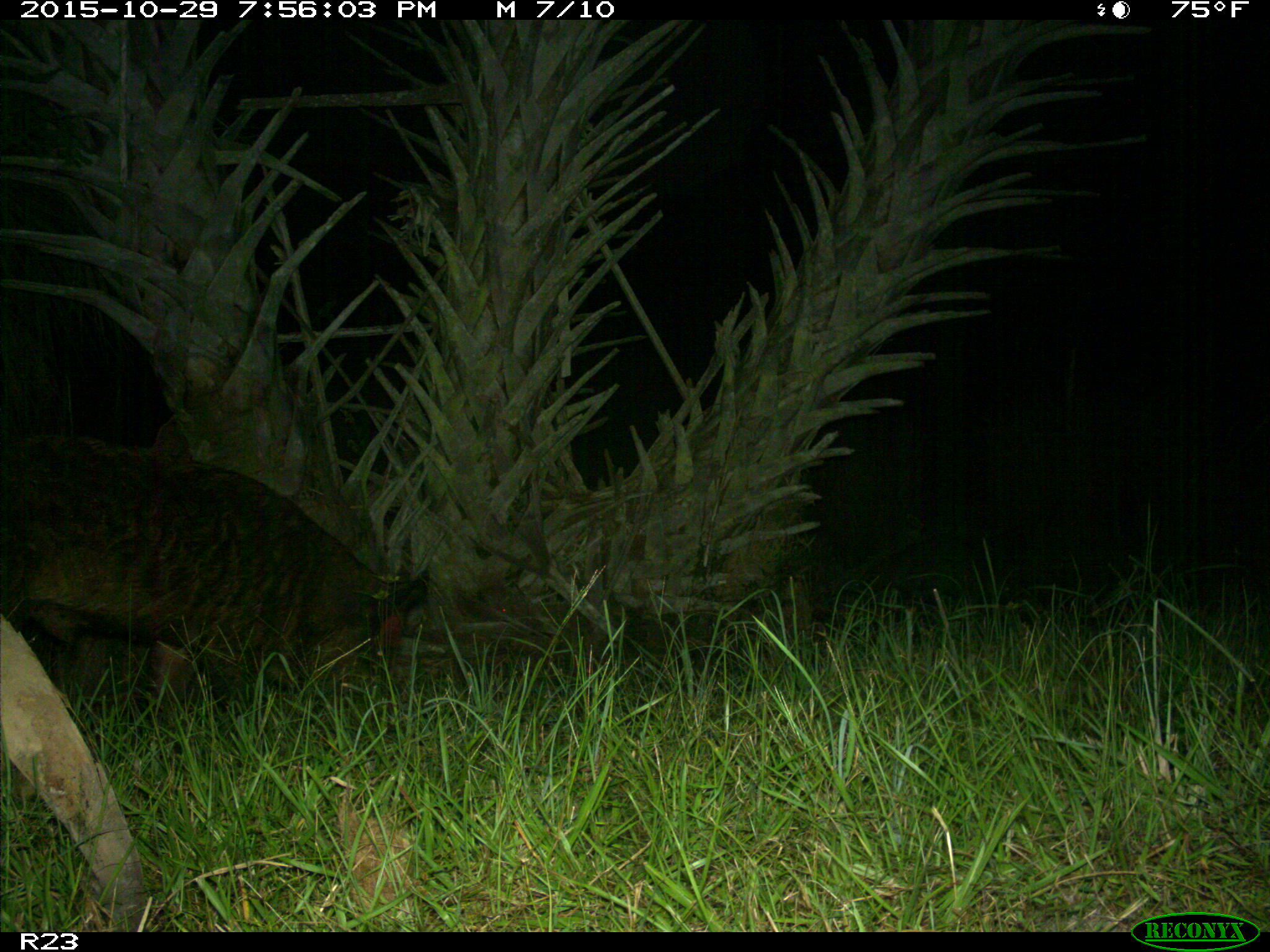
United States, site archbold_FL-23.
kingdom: Animalia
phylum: Chordata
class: Mammalia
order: Artiodactyla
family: Suidae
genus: Sus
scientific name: Sus scrofa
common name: wild boar